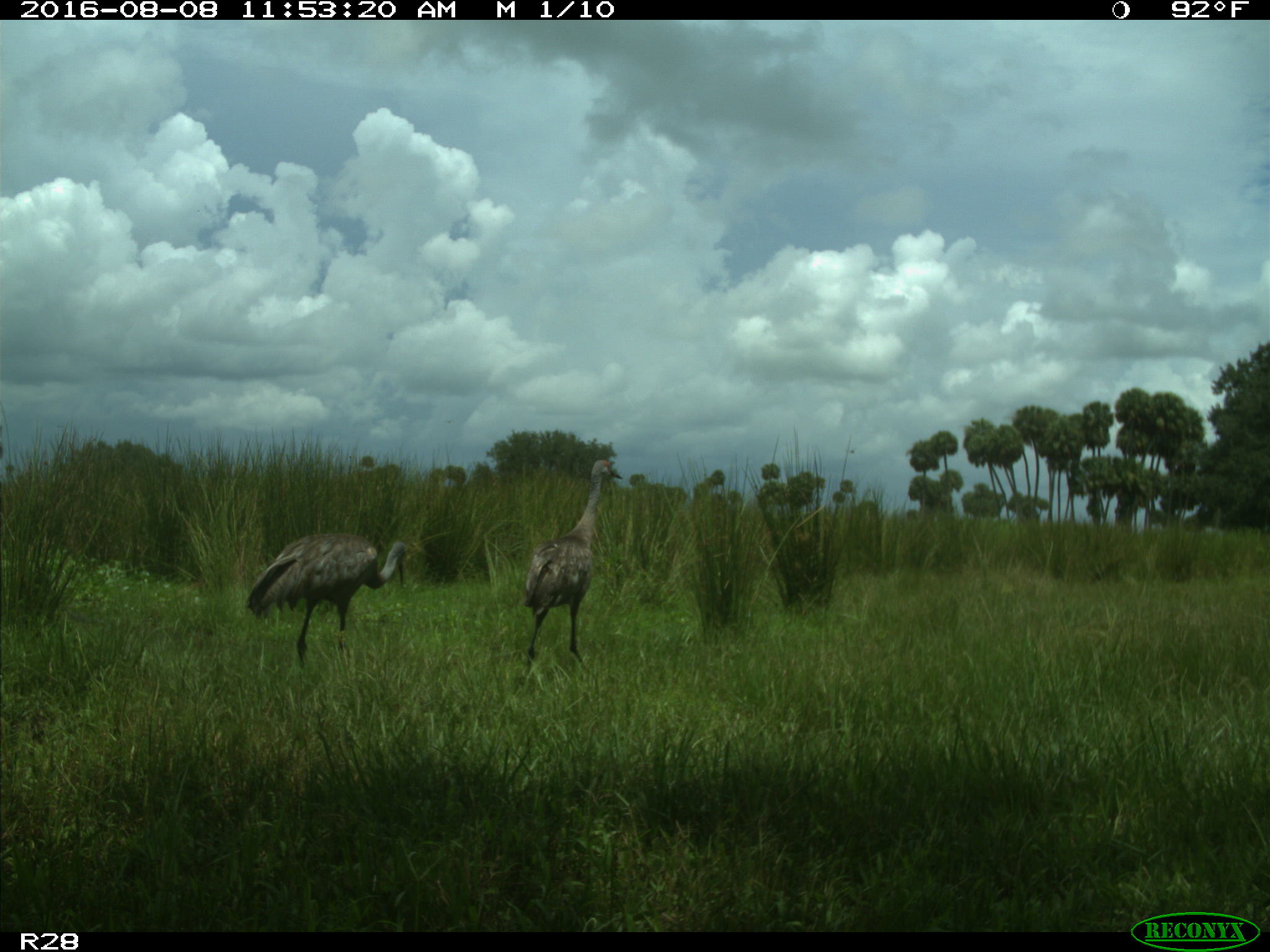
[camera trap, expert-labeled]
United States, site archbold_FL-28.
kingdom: Animalia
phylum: Chordata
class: Aves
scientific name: Aves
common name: birds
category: unidentified bird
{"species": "unidentified bird (birds) (Aves)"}